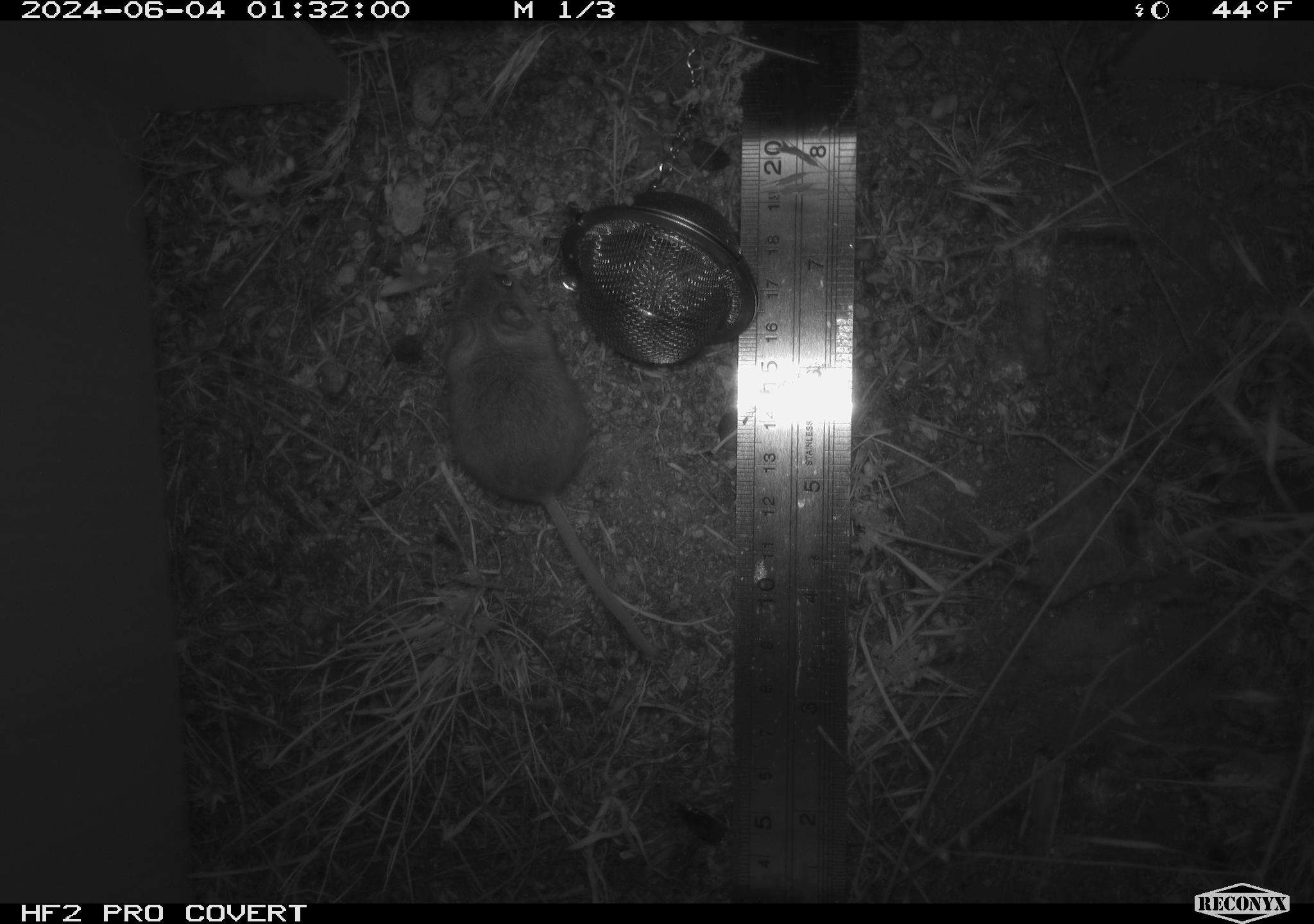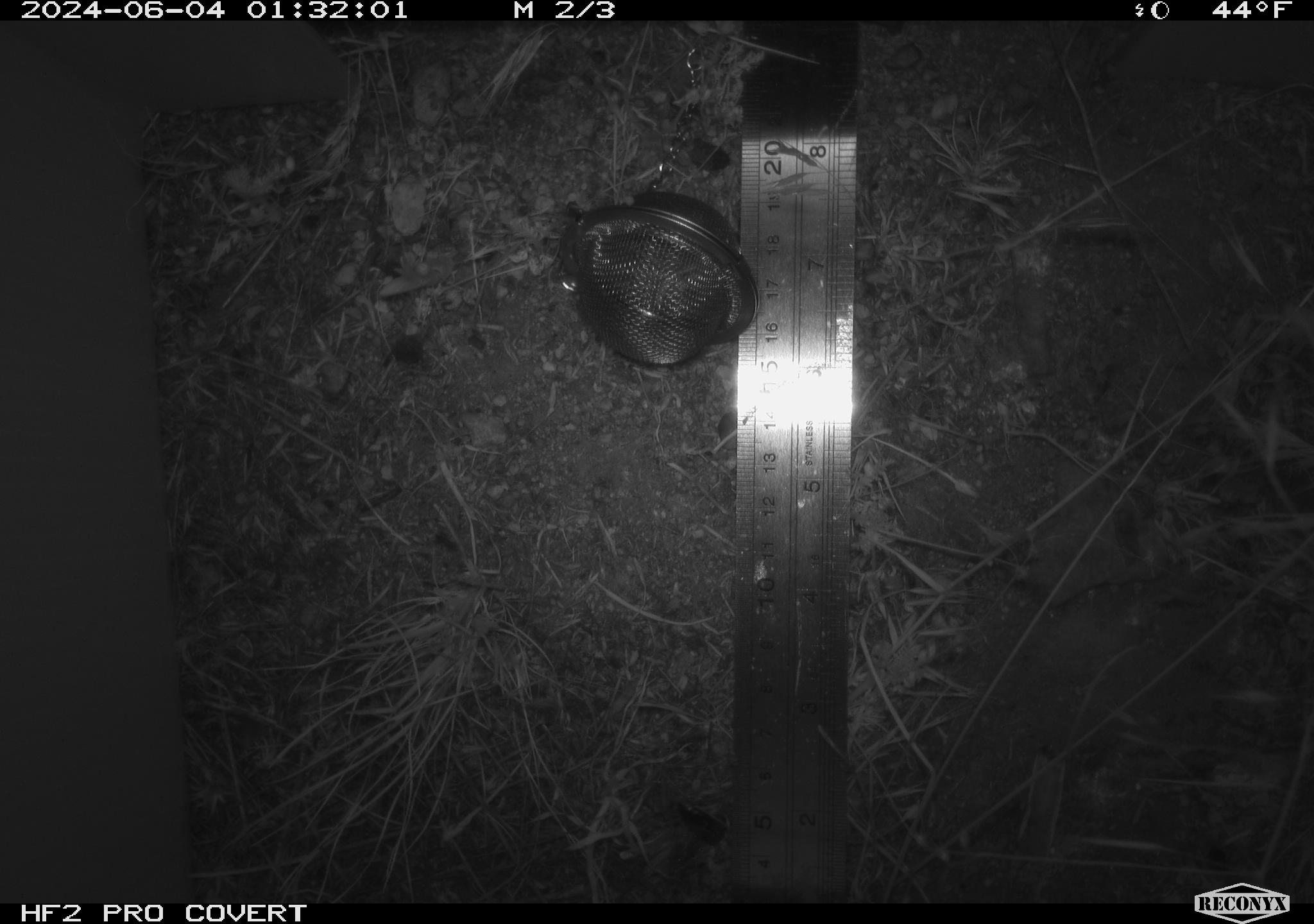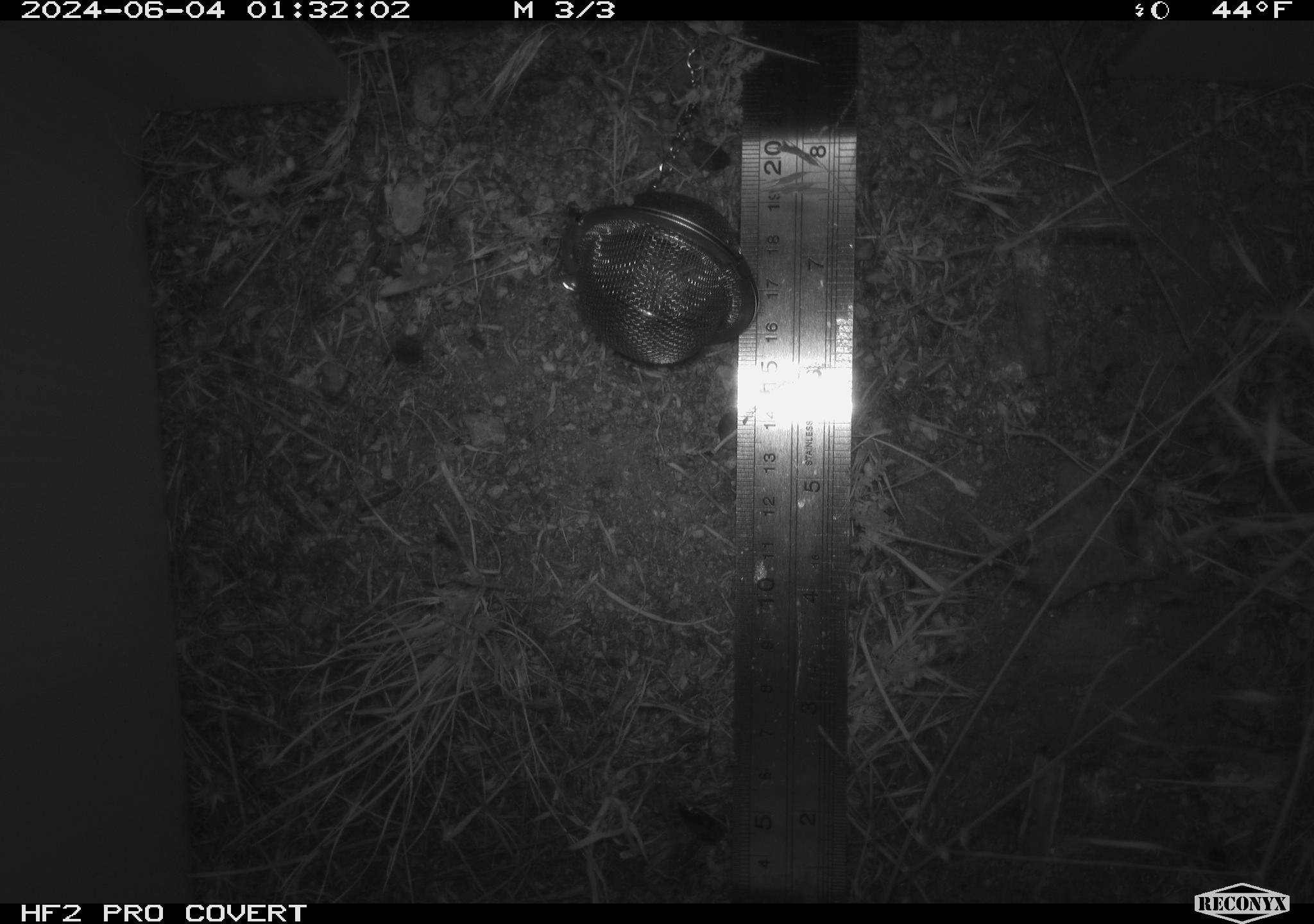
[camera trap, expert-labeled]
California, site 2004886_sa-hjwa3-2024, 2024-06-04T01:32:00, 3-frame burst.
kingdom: Animalia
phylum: Chordata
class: Mammalia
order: Rodentia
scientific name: Rodentia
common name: rodent